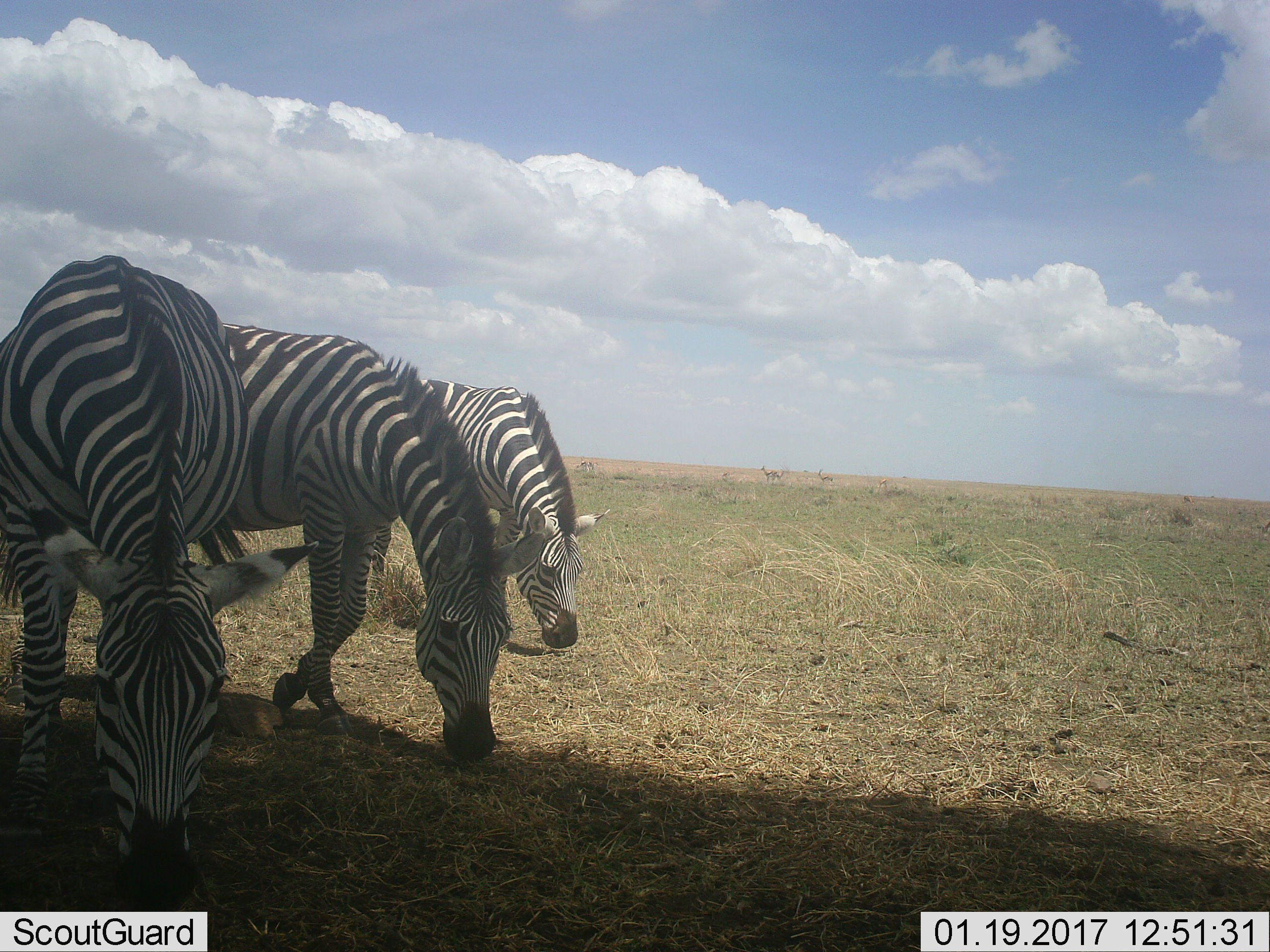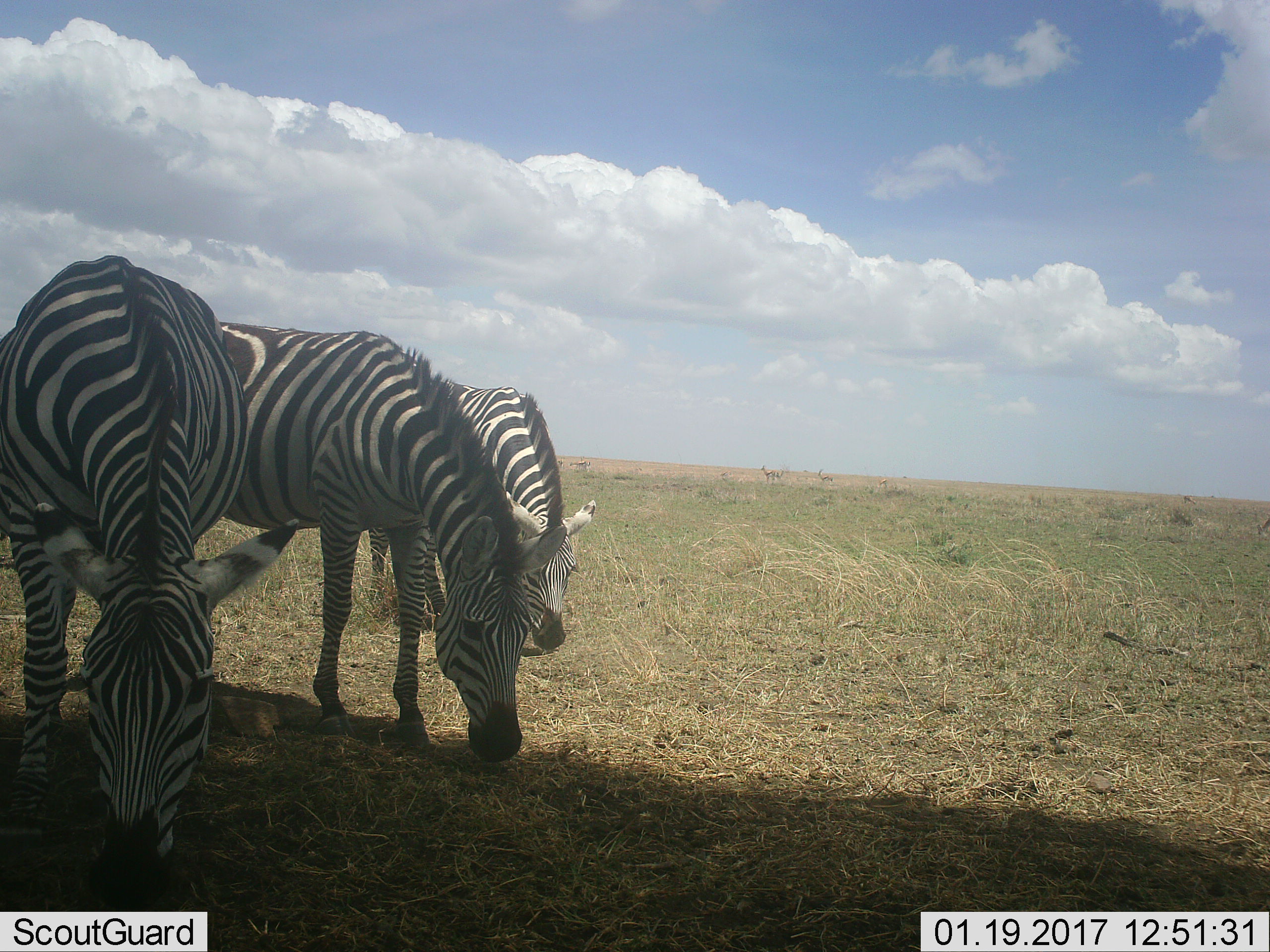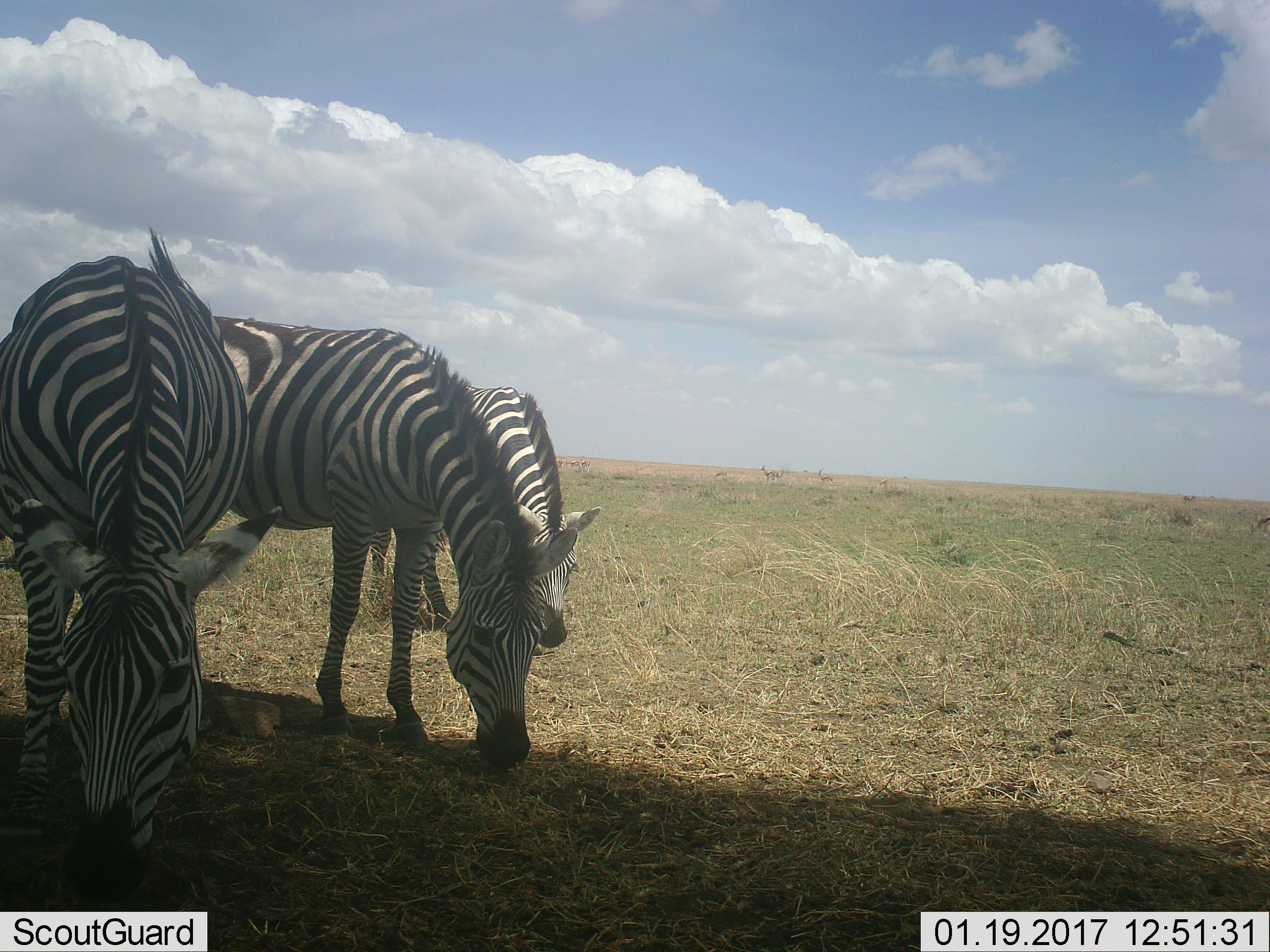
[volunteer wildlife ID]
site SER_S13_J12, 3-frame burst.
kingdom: Animalia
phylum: Chordata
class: Mammalia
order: Artiodactyla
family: Bovidae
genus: Eudorcas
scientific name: Eudorcas thomsonii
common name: thomson's gazelle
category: gazellethomsons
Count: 6.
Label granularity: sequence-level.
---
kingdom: Animalia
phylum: Chordata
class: Mammalia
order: Perissodactyla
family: Equidae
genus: Equus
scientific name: Equus quagga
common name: plains zebra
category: zebraplains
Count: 3.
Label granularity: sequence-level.